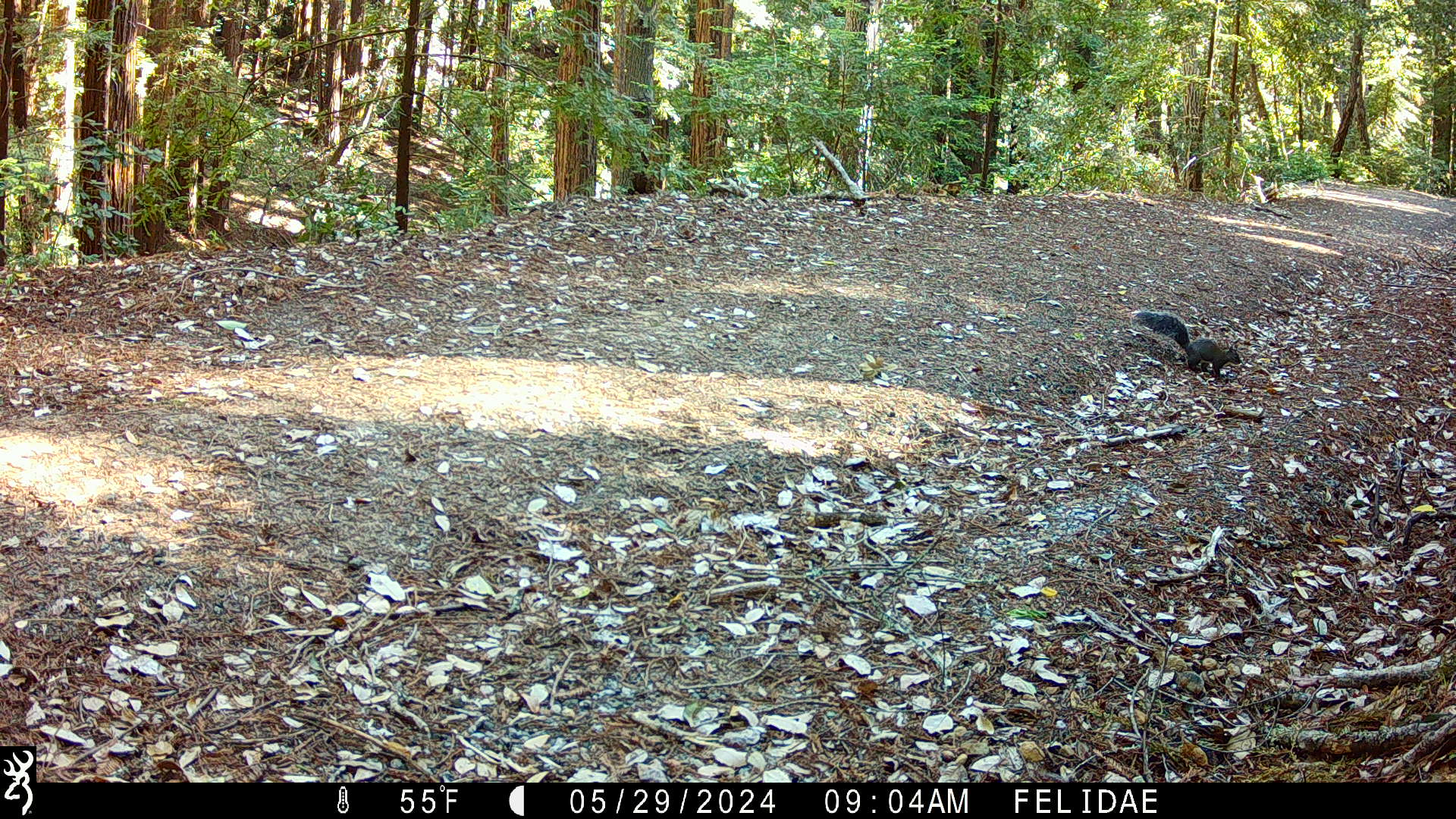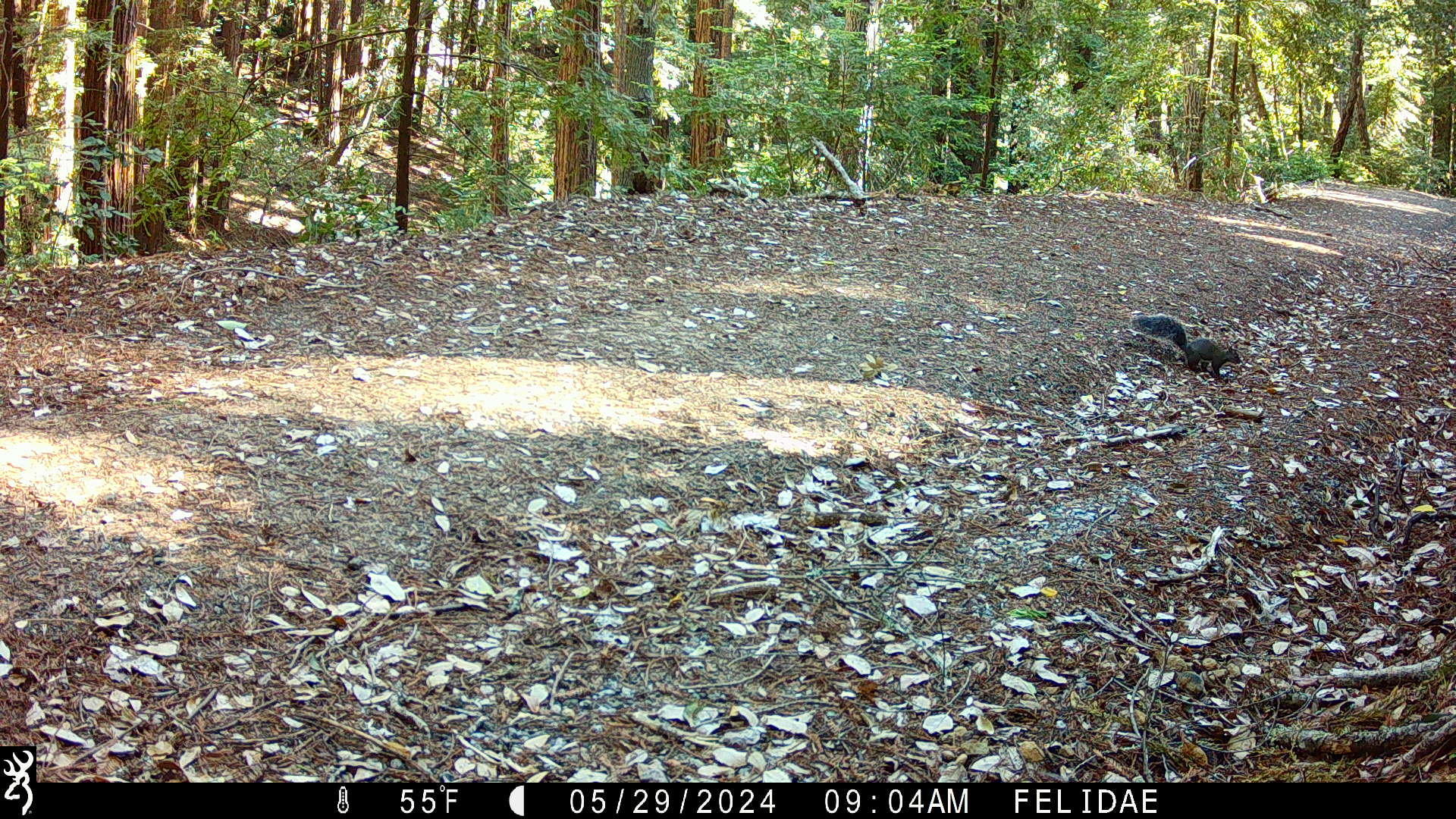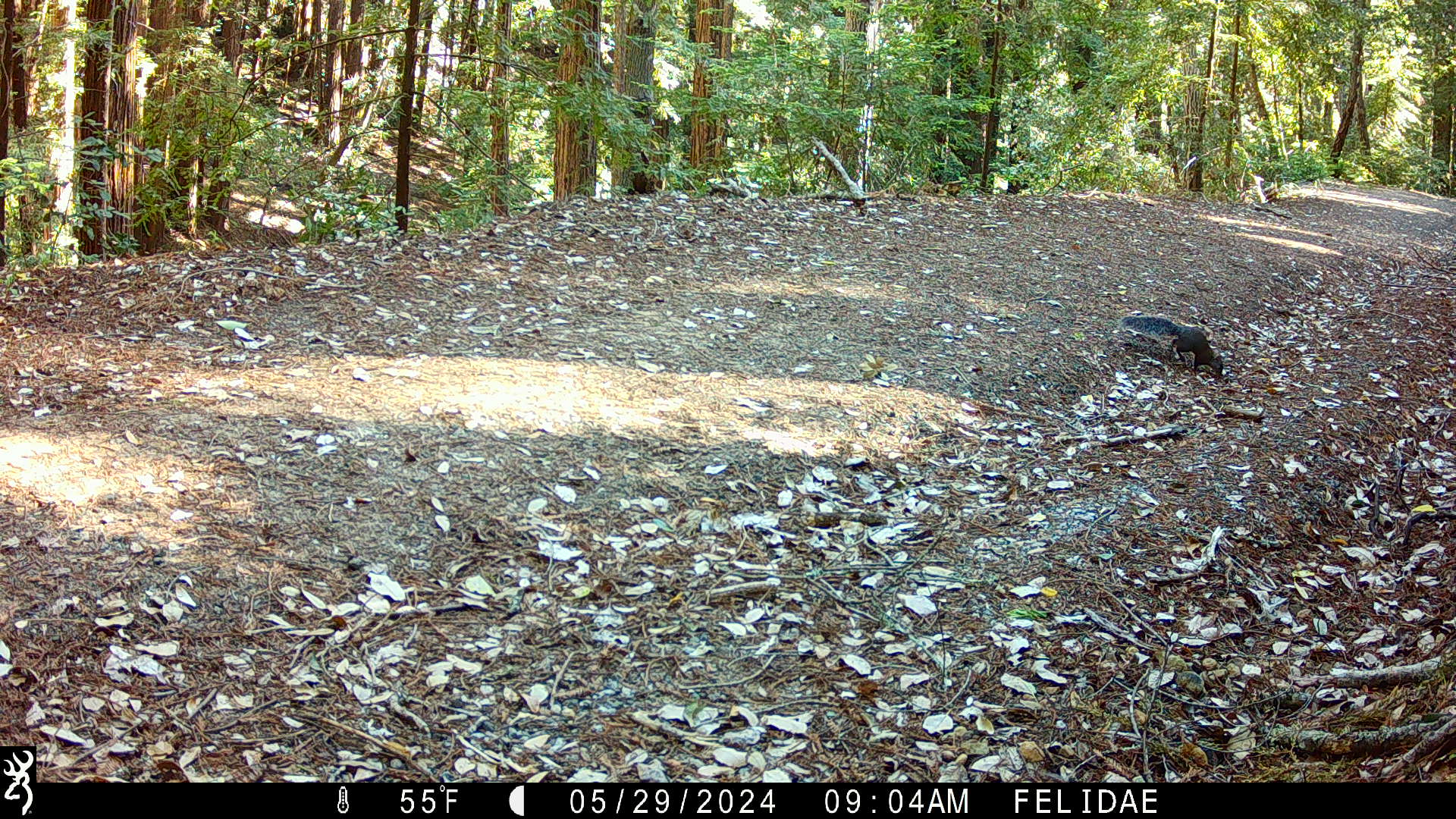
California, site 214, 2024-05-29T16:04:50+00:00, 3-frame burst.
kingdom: Animalia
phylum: Chordata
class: Mammalia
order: Rodentia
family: Sciuridae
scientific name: Sciuridae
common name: squirrel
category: unknown squirrel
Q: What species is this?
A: Unknown squirrel (squirrel) (Sciuridae).